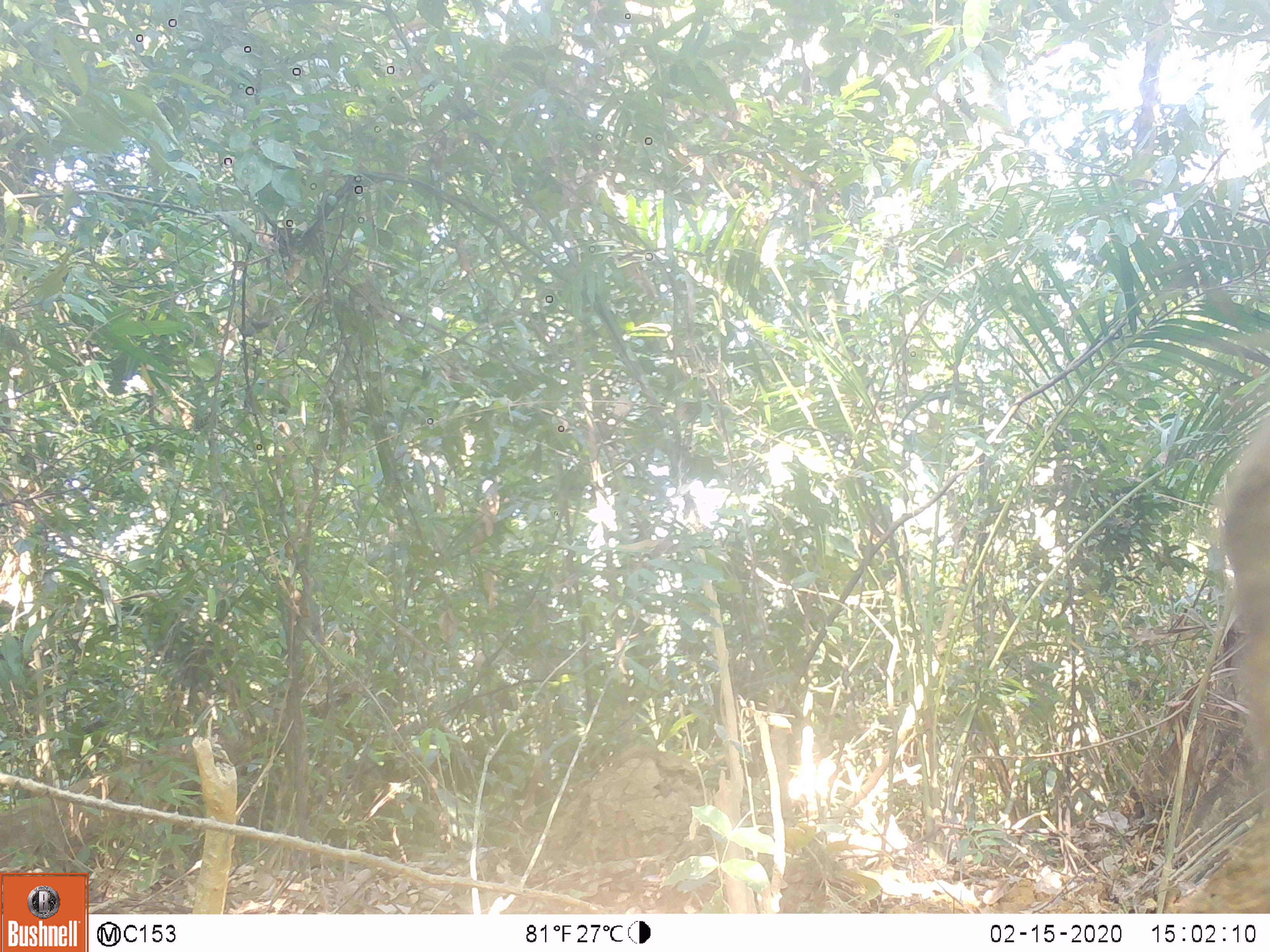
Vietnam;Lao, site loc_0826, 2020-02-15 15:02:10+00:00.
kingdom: Animalia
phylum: Chordata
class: Mammalia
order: Artiodactyla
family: Suidae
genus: Sus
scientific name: Sus scrofa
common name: eurasian wild pig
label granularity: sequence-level